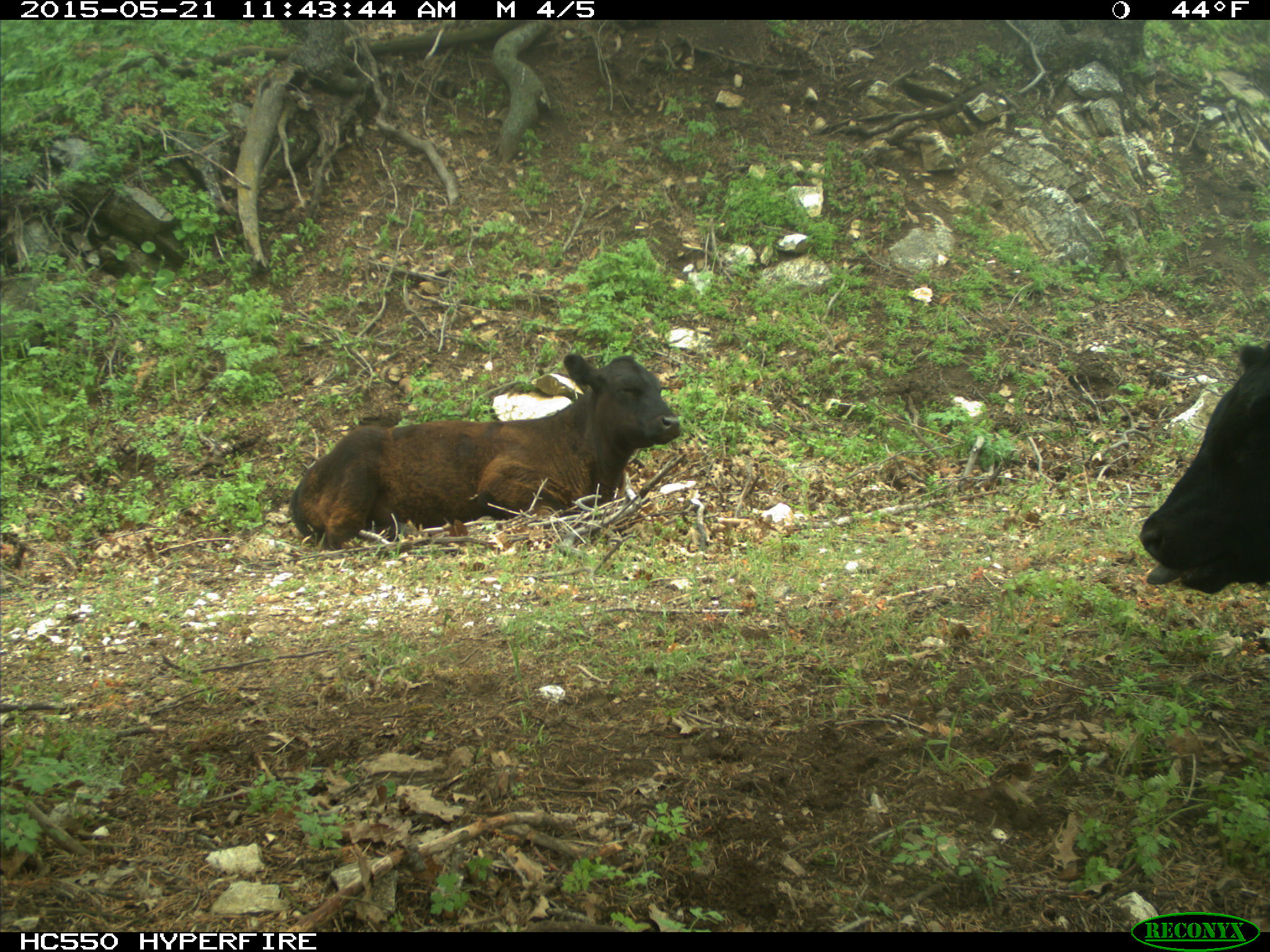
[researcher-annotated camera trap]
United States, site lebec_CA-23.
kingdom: Animalia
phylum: Chordata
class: Mammalia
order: Artiodactyla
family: Bovidae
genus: Bos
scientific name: Bos taurus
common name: domestic cow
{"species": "Bos taurus (domestic cow)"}